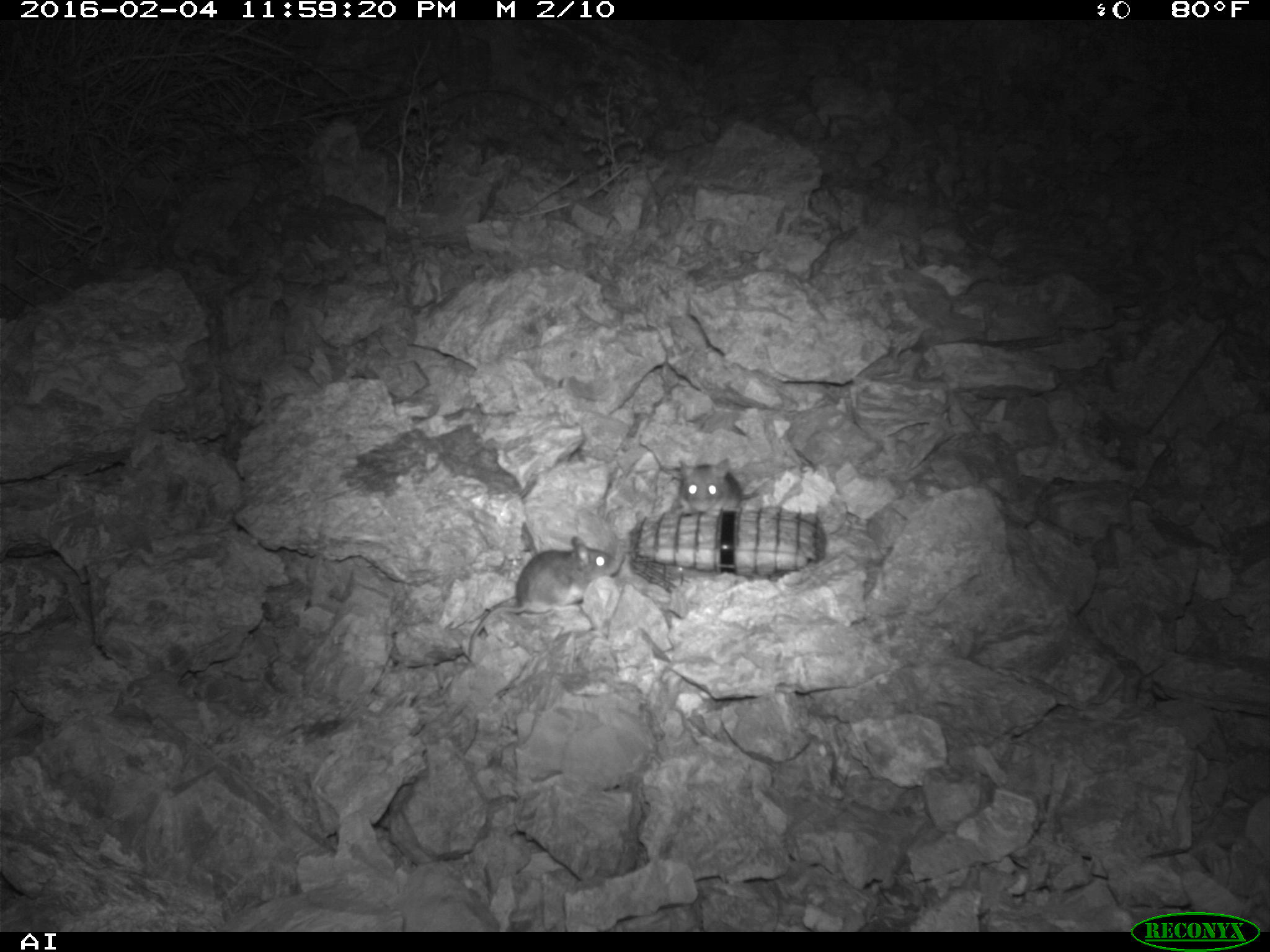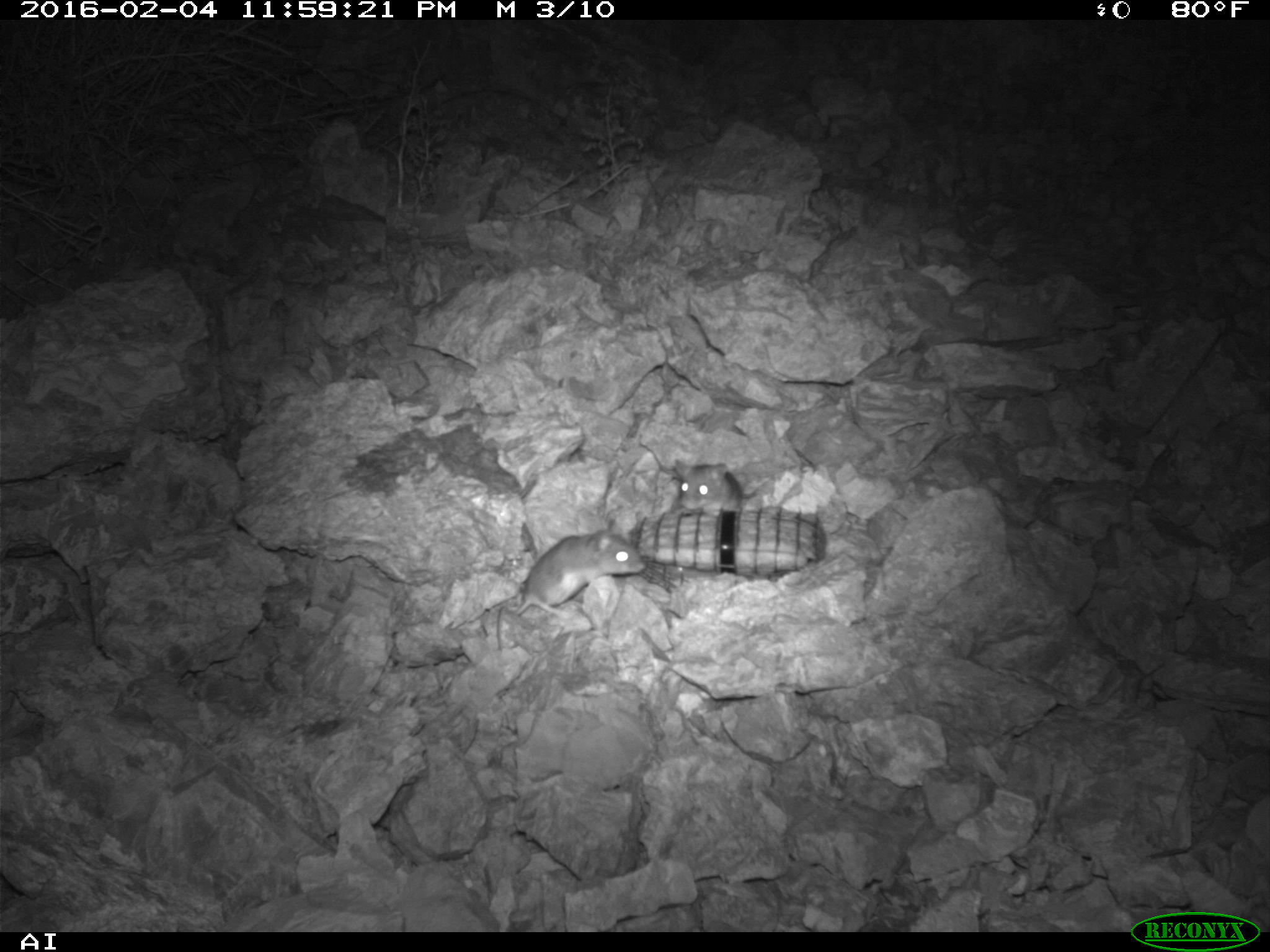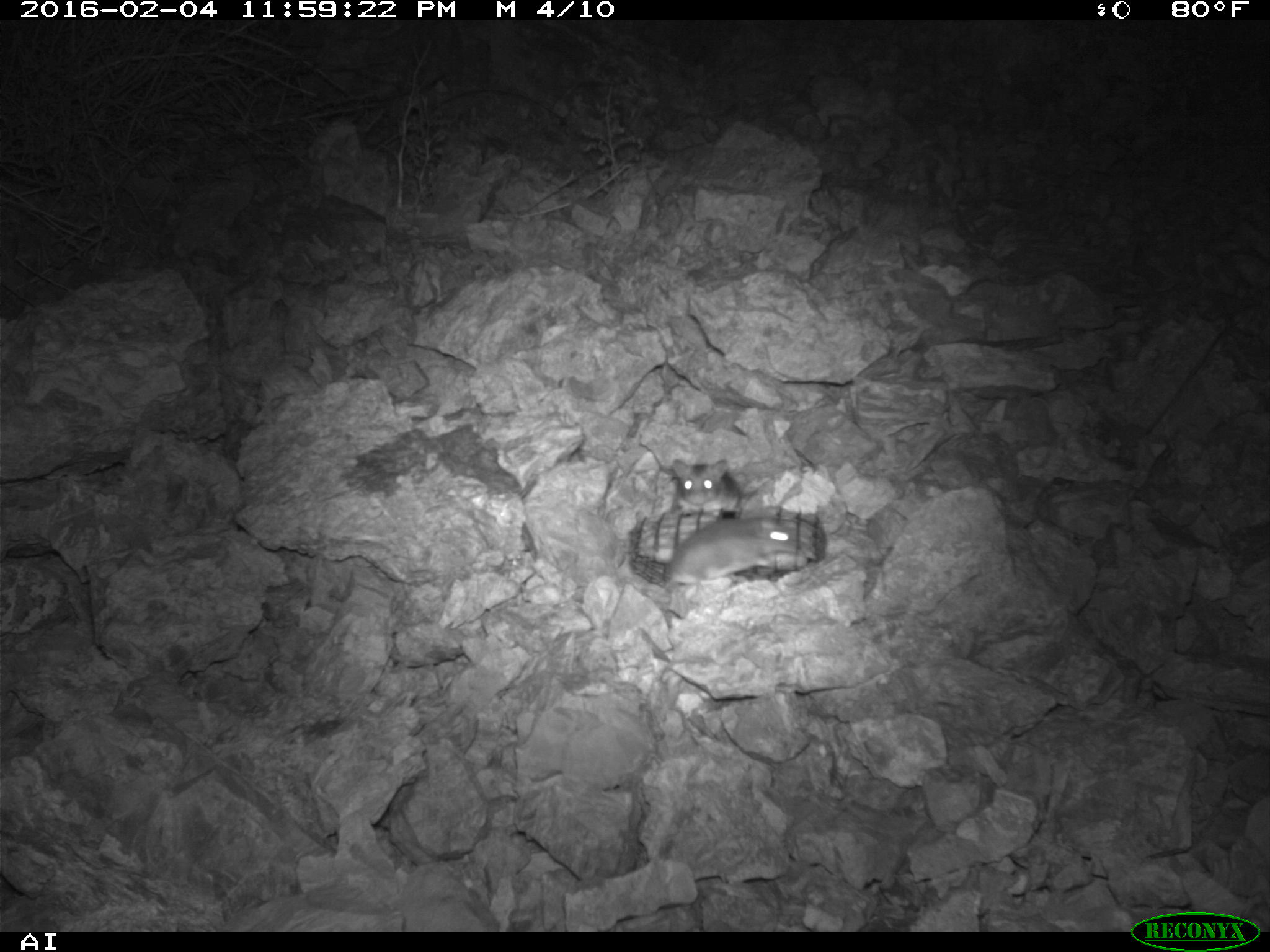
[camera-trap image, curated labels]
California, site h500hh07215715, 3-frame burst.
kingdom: Animalia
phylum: Chordata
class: Mammalia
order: Rodentia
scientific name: Rodentia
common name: rodent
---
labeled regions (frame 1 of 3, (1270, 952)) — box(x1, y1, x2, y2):
rodent: box(454, 534, 623, 664); box(659, 457, 754, 521)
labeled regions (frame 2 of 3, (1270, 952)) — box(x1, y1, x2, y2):
rodent: box(496, 520, 646, 650); box(673, 454, 773, 516)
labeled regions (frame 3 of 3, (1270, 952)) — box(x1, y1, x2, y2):
rodent: box(664, 514, 797, 601); box(672, 457, 740, 515)